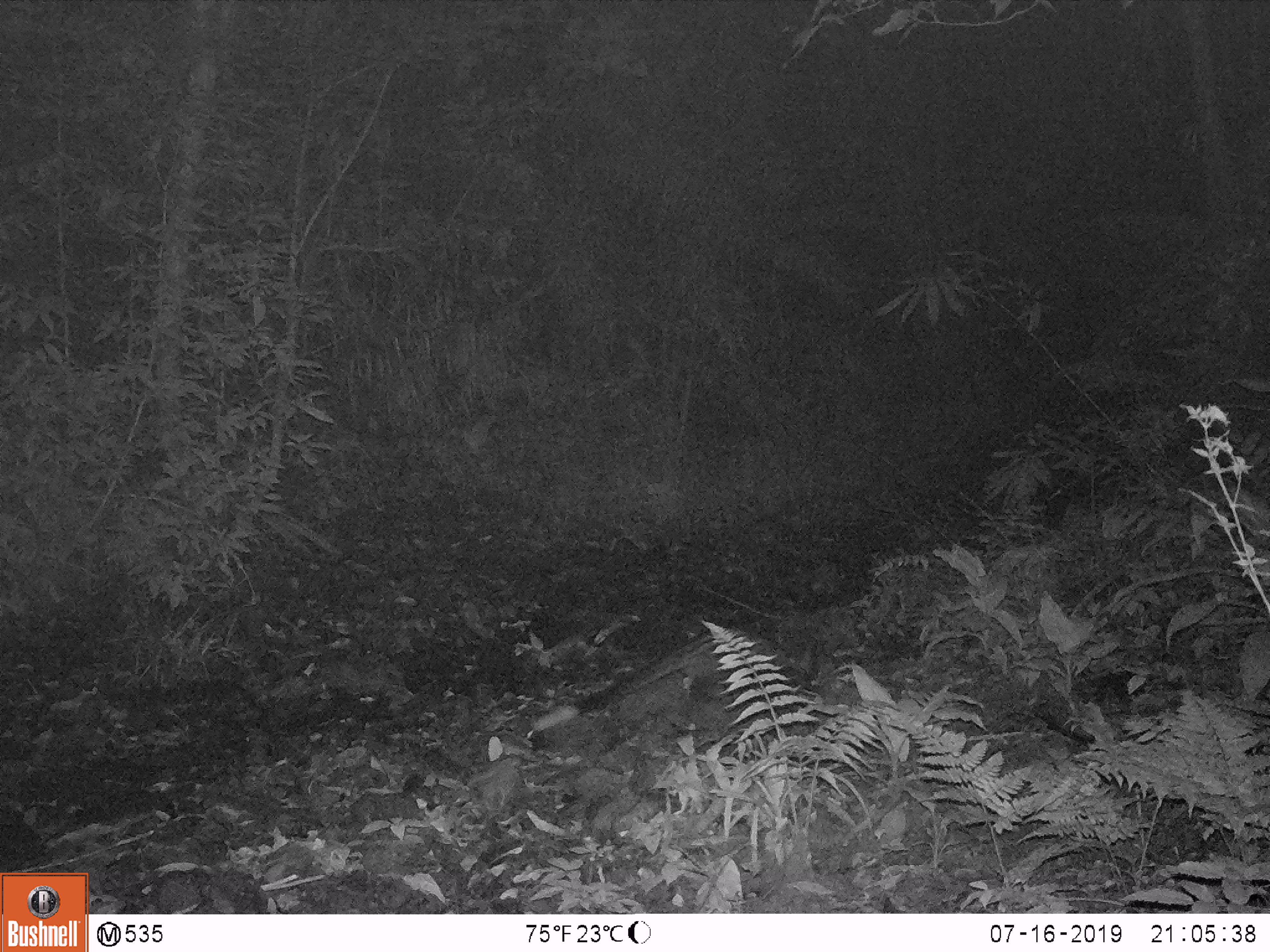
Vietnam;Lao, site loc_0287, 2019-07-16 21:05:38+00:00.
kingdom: Animalia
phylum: Chordata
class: Mammalia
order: Carnivora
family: Viverridae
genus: Paradoxurus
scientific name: Paradoxurus hermaphroditus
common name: common palm civet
Common palm civet (Paradoxurus hermaphroditus). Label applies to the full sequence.